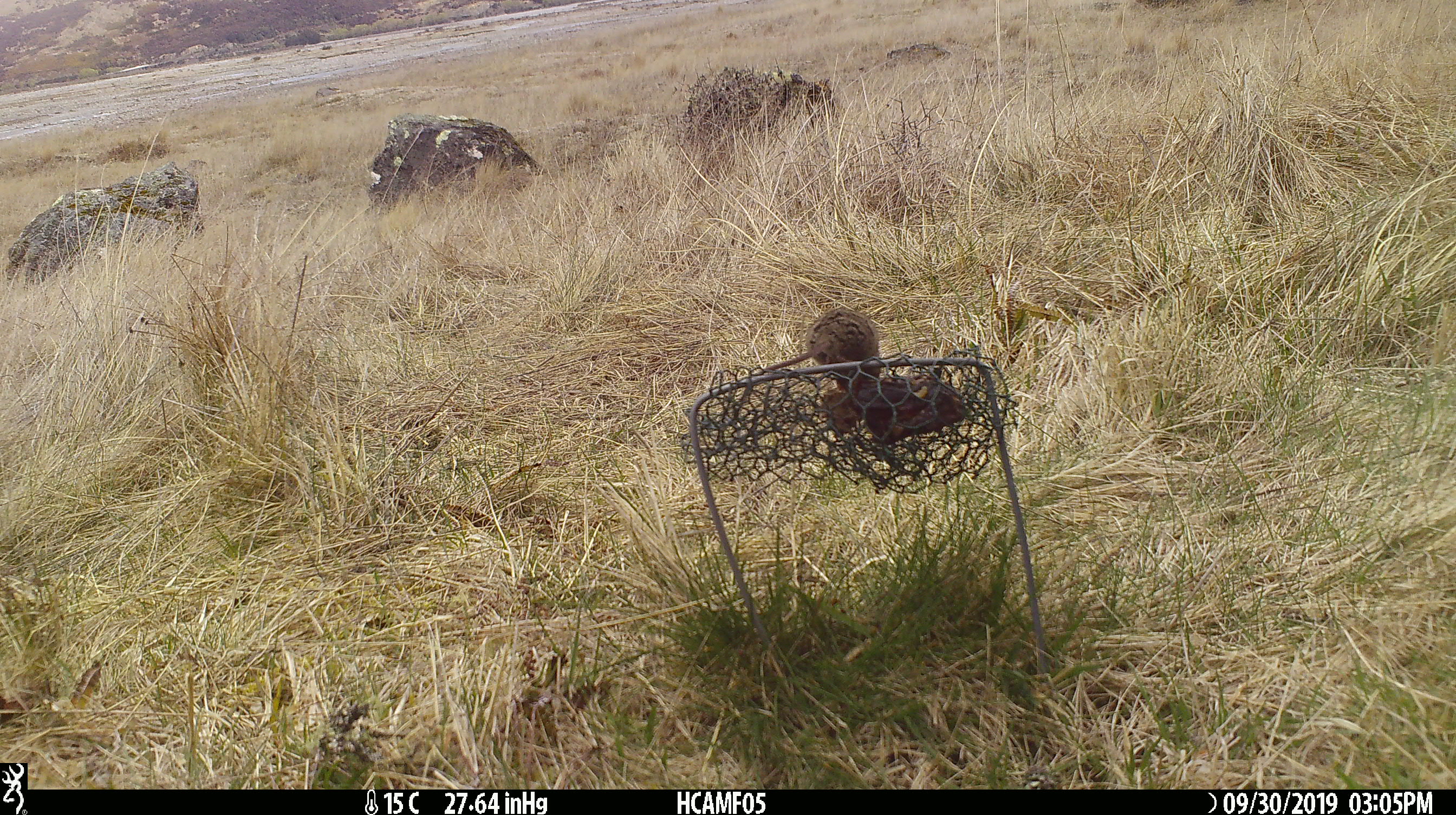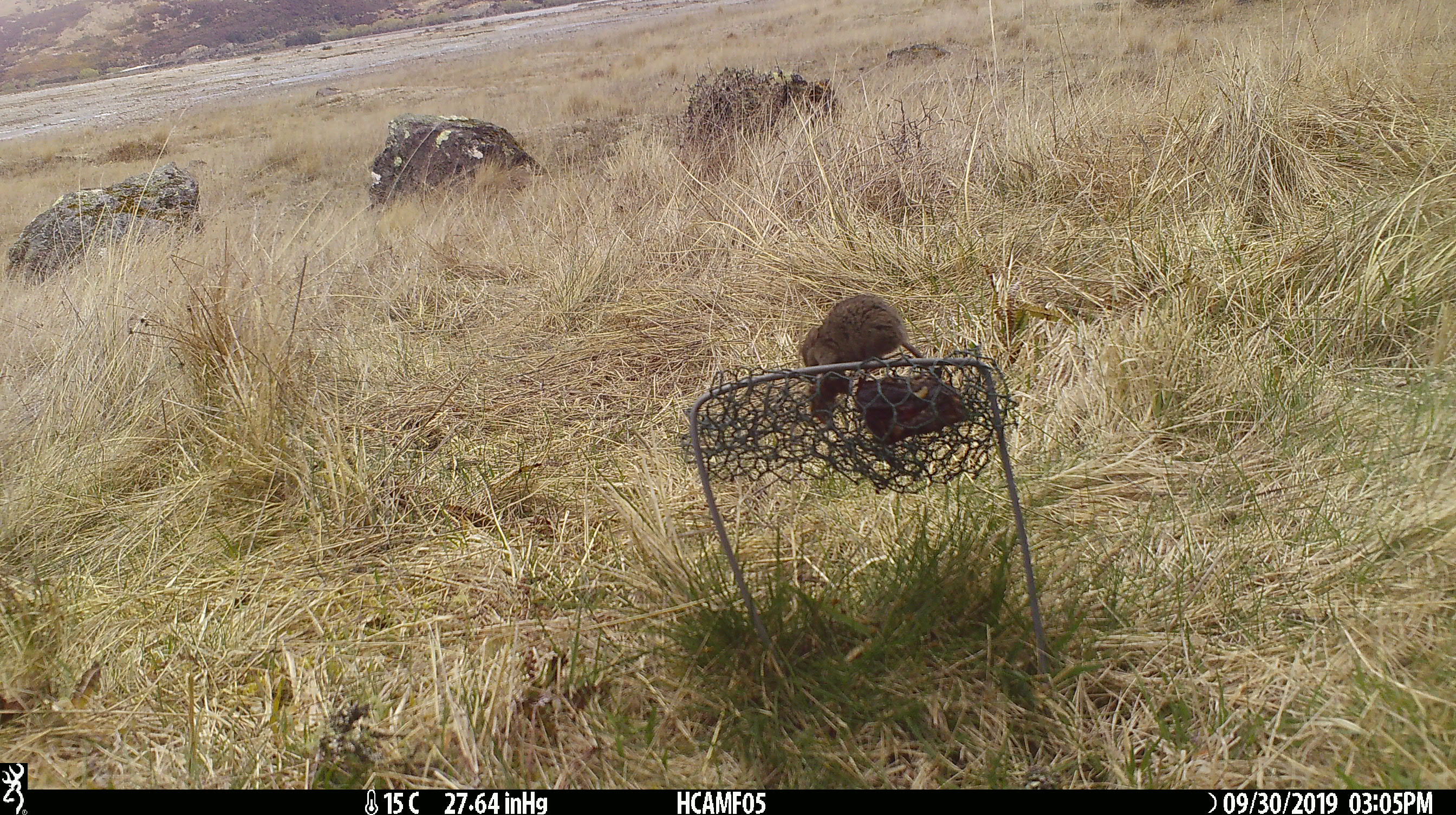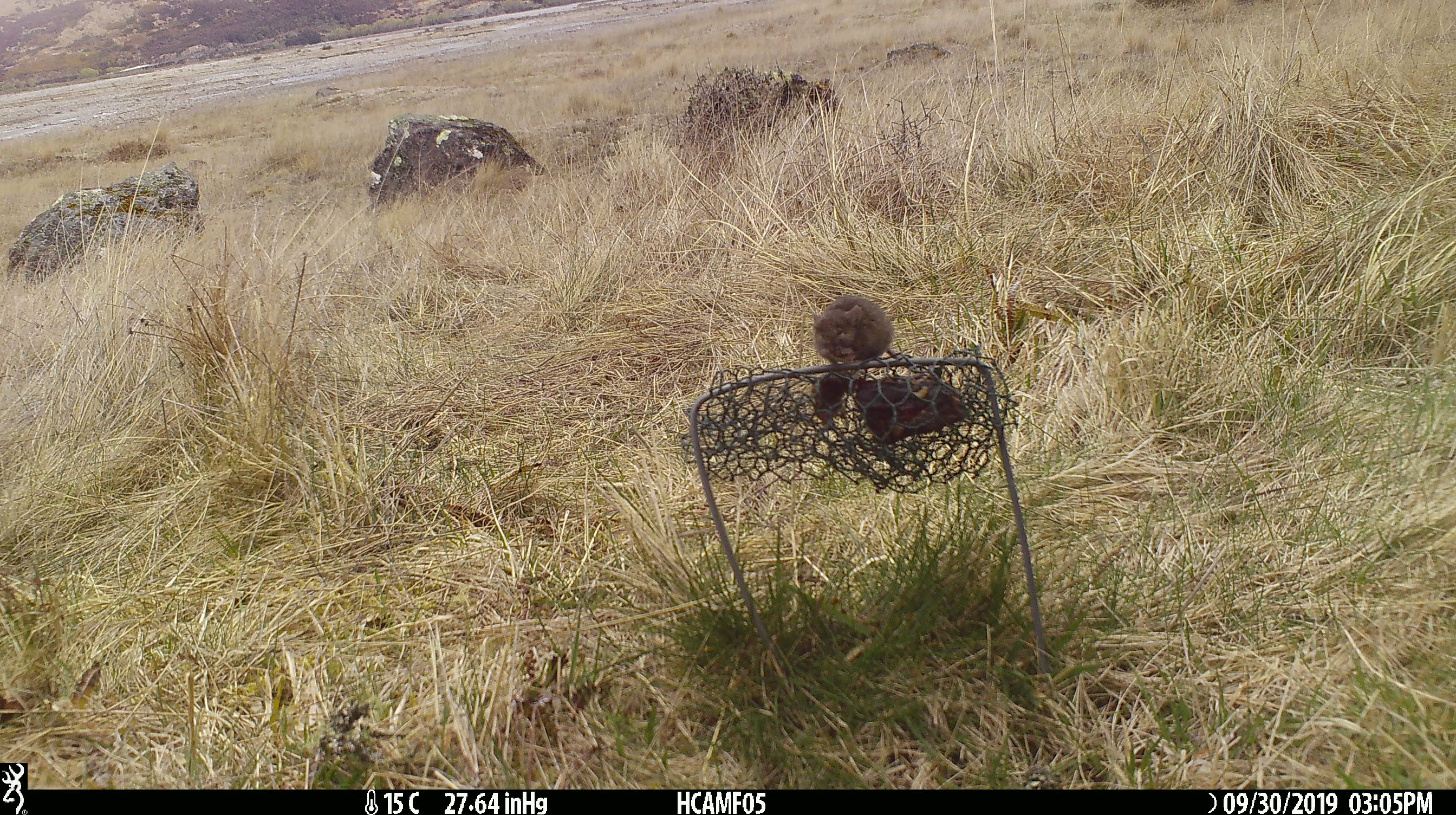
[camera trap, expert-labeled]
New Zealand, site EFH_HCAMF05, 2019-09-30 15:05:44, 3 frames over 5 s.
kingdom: Animalia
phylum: Chordata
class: Mammalia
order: Rodentia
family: Muridae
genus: Mus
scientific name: Mus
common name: mouse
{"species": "mouse (Mus)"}